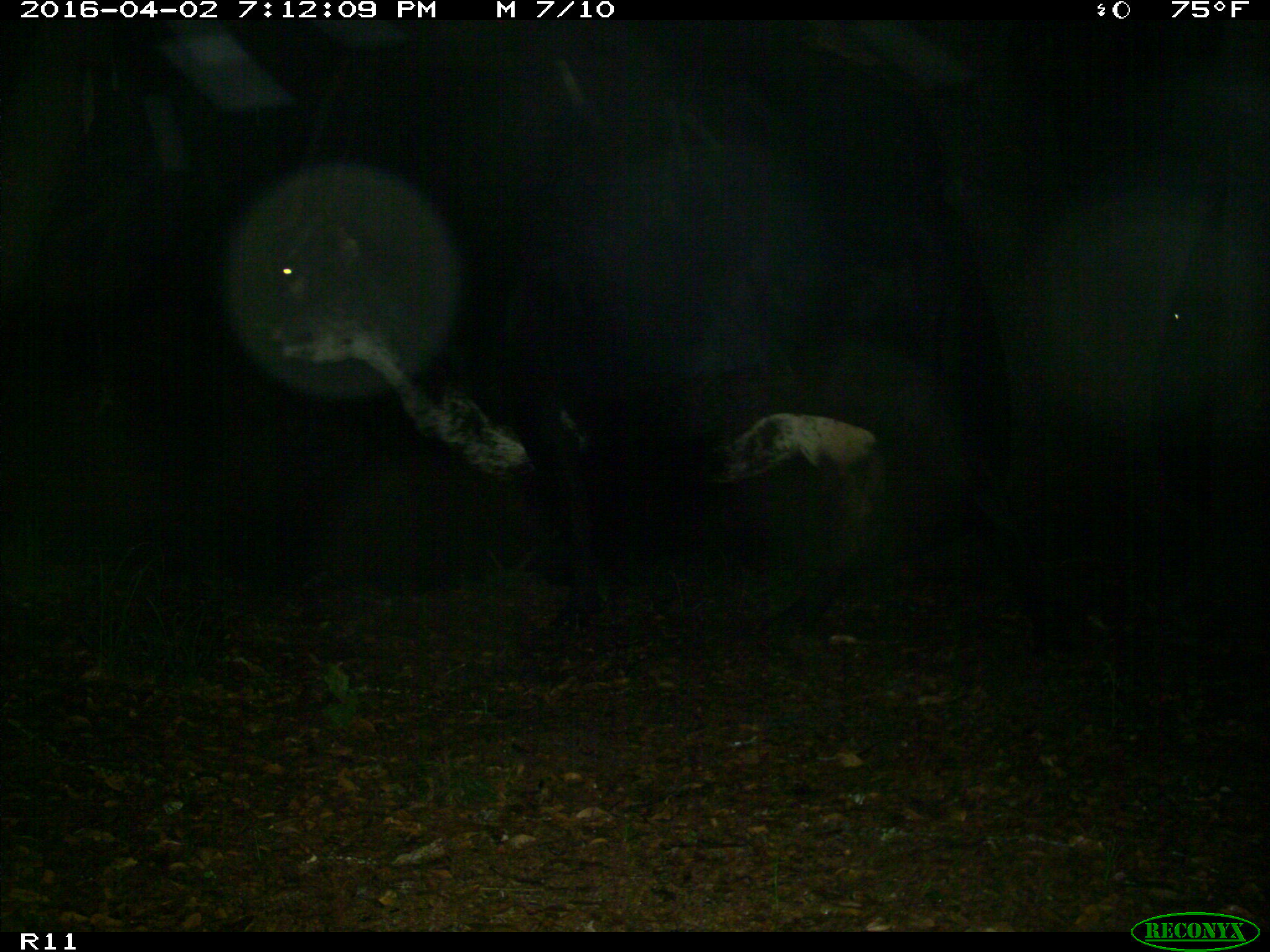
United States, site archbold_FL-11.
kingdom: Animalia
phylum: Chordata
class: Mammalia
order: Artiodactyla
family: Bovidae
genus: Bos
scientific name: Bos taurus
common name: domestic cow